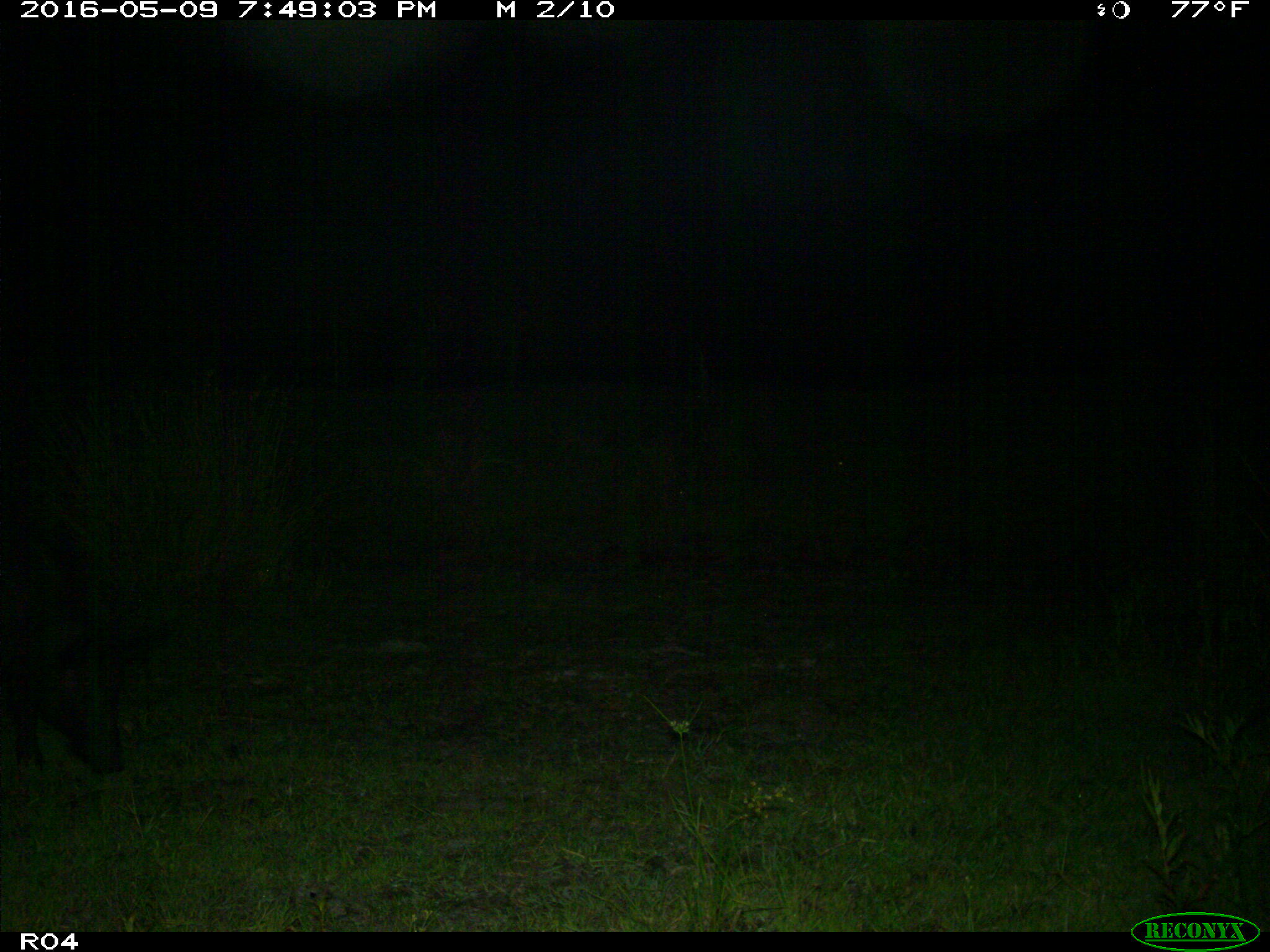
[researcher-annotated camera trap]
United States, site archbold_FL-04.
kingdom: Animalia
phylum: Chordata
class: Mammalia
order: Artiodactyla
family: Suidae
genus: Sus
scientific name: Sus scrofa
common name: wild boar